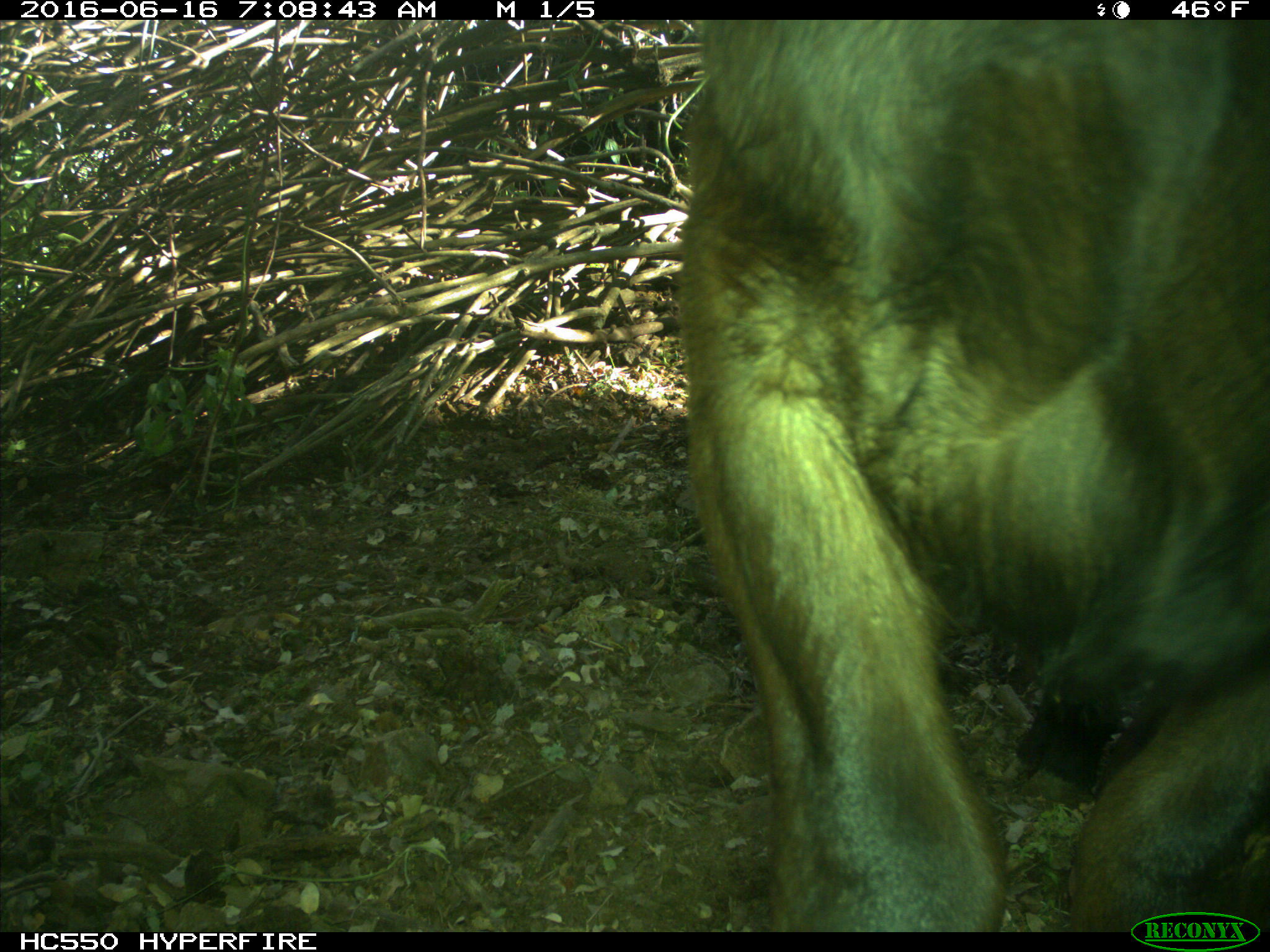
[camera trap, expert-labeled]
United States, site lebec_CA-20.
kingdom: Animalia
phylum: Chordata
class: Mammalia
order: Artiodactyla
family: Bovidae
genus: Bos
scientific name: Bos taurus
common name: domestic cow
Bos taurus (domestic cow).